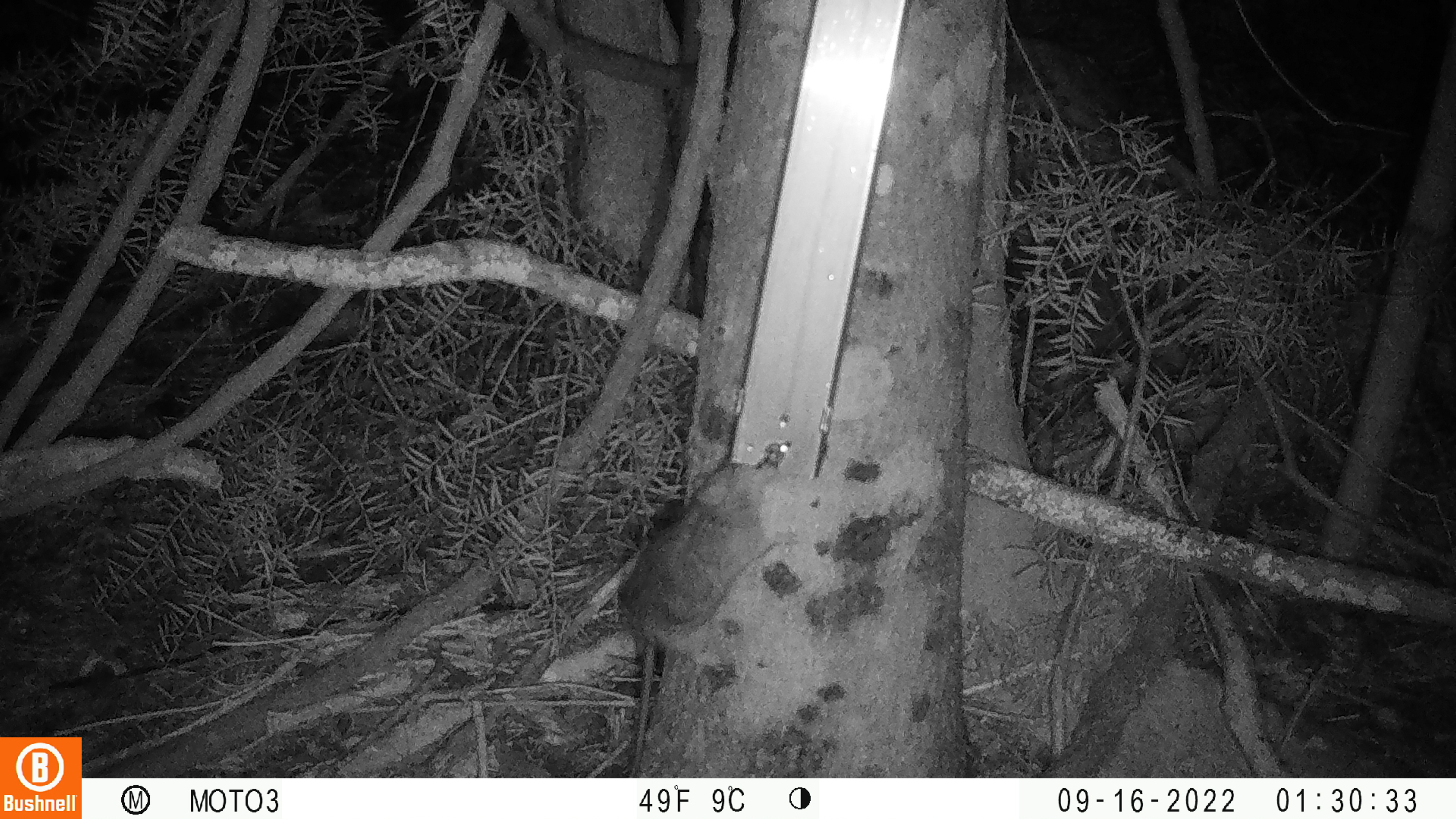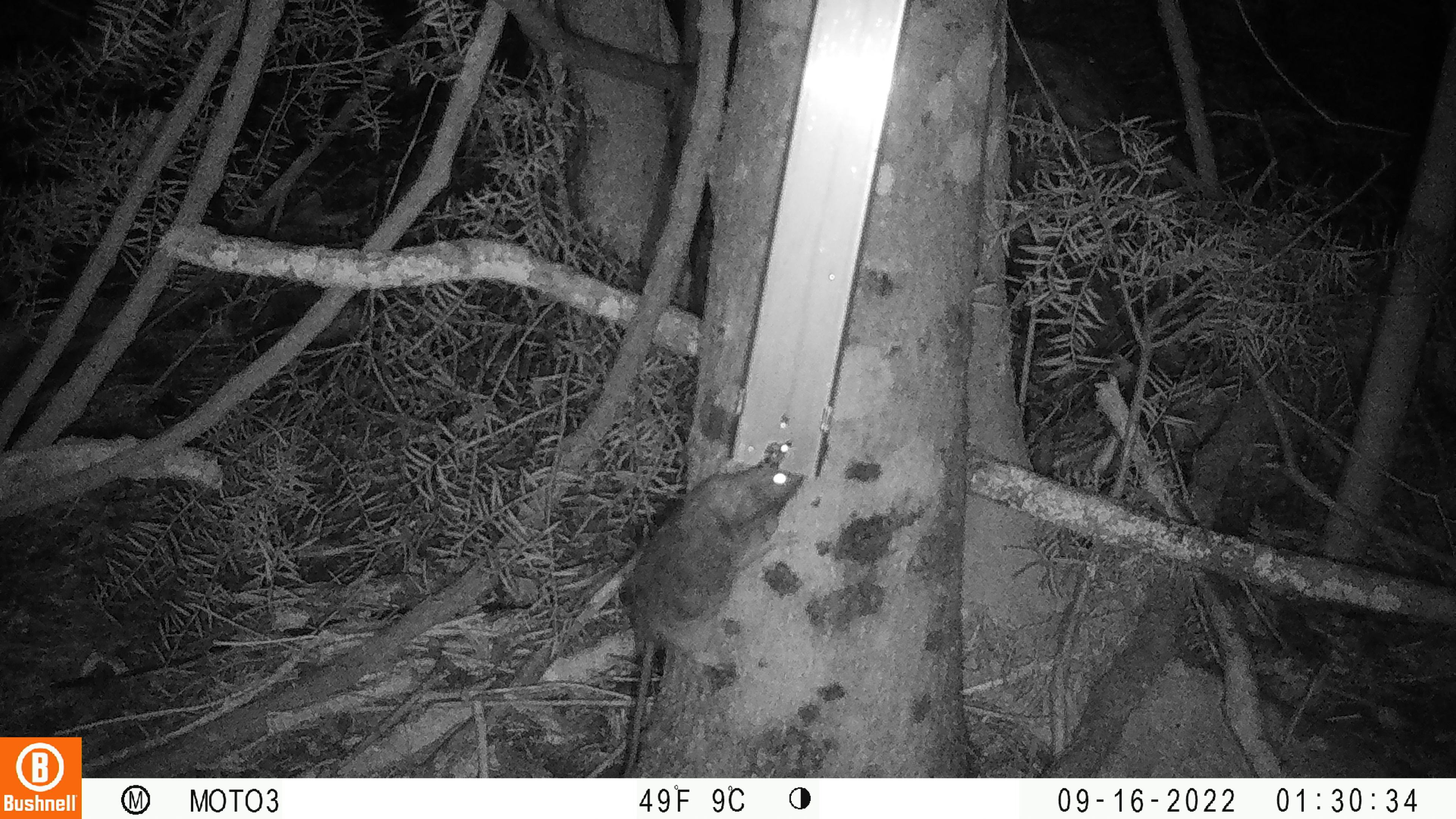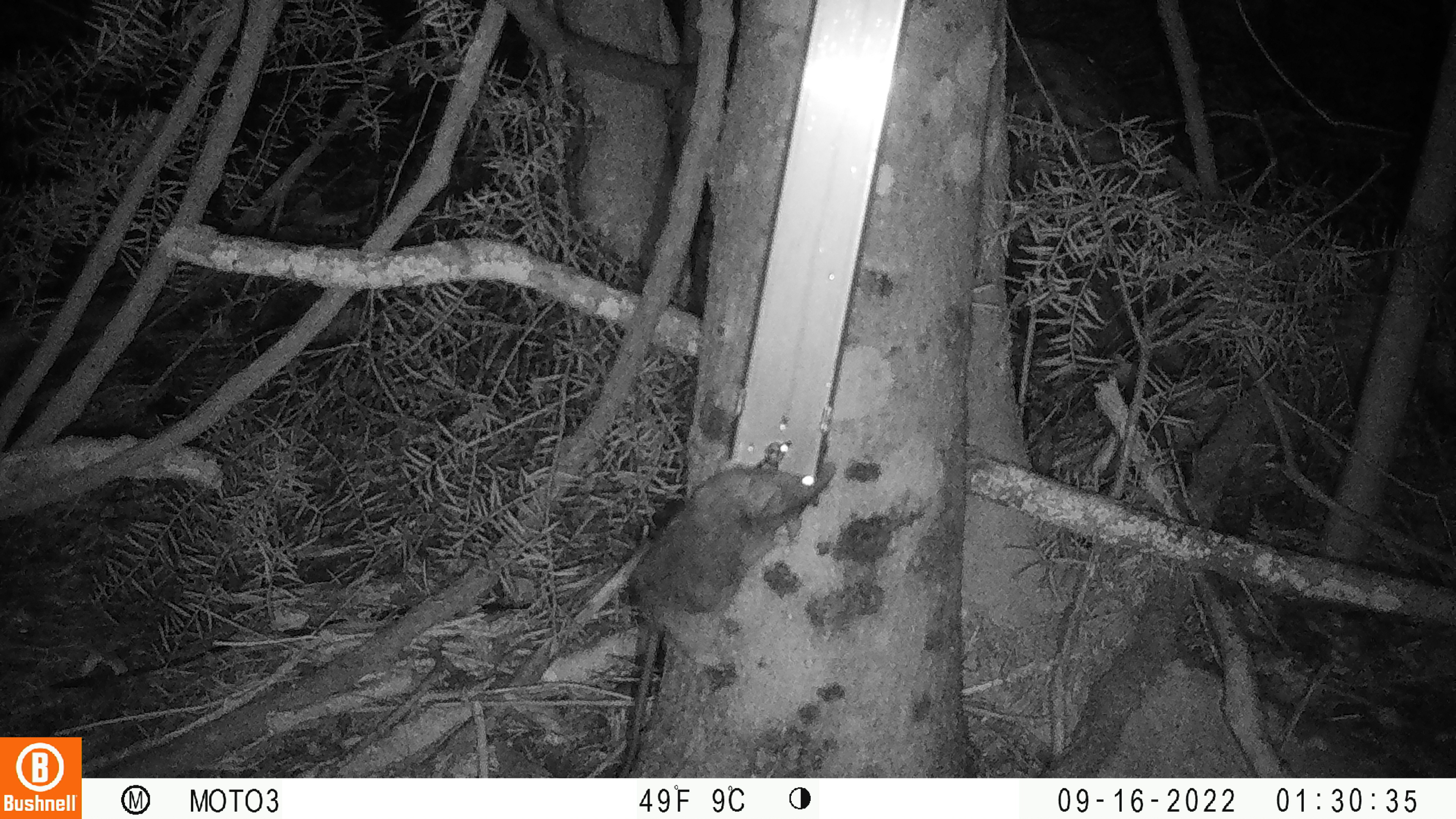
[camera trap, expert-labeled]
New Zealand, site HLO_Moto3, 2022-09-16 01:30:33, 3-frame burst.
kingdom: Animalia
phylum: Chordata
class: Mammalia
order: Rodentia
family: Muridae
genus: Rattus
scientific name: Rattus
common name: rat